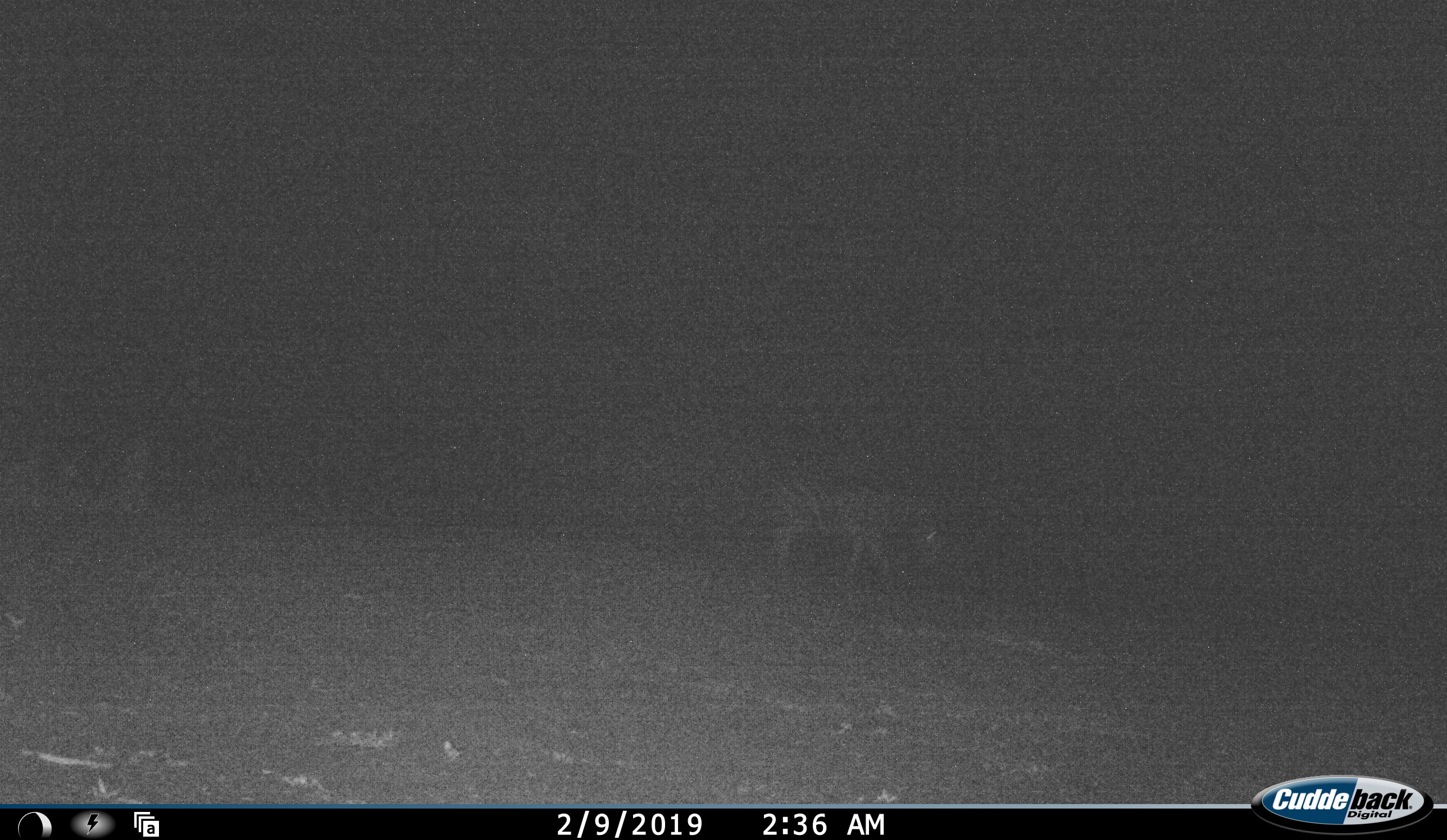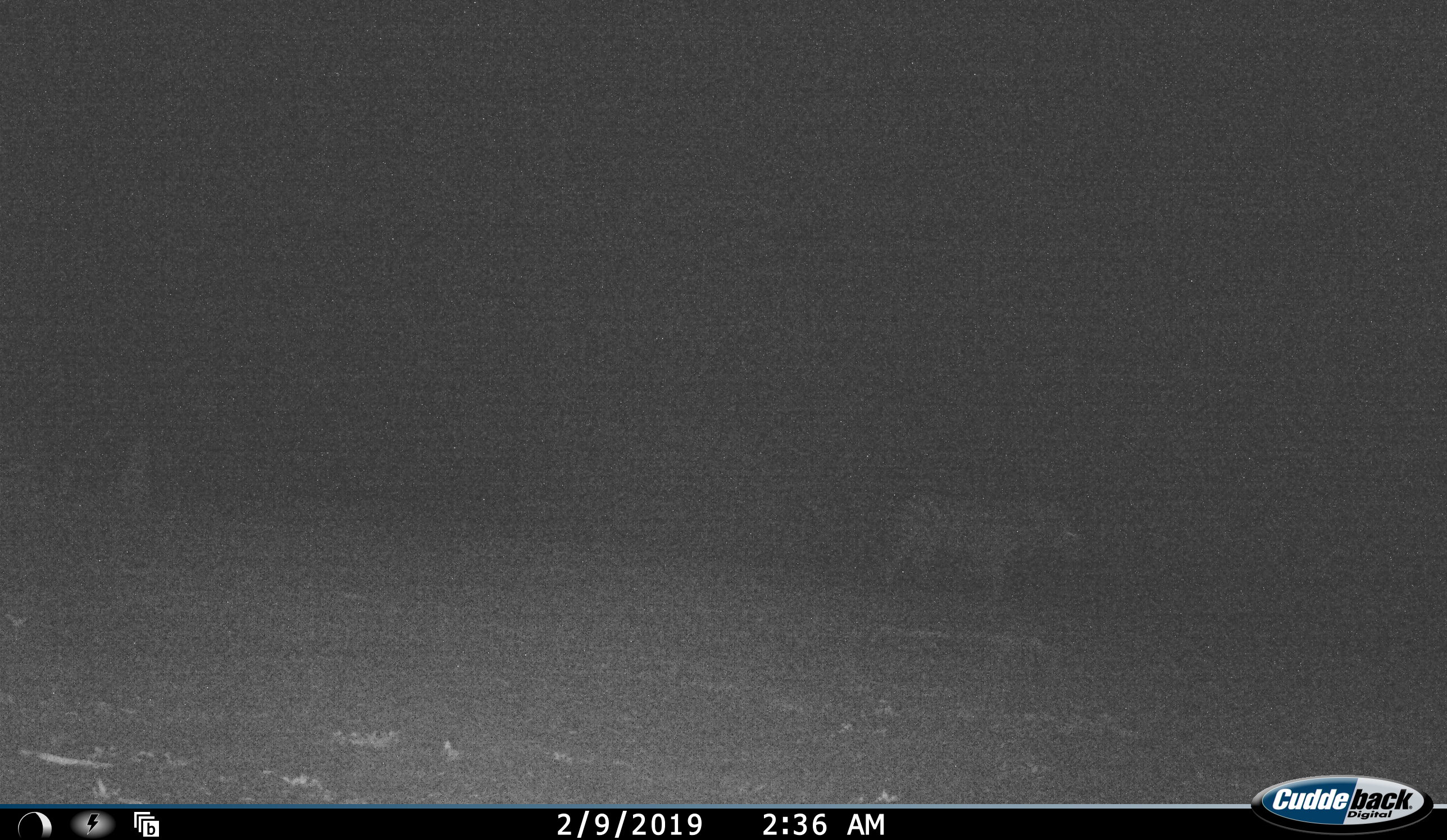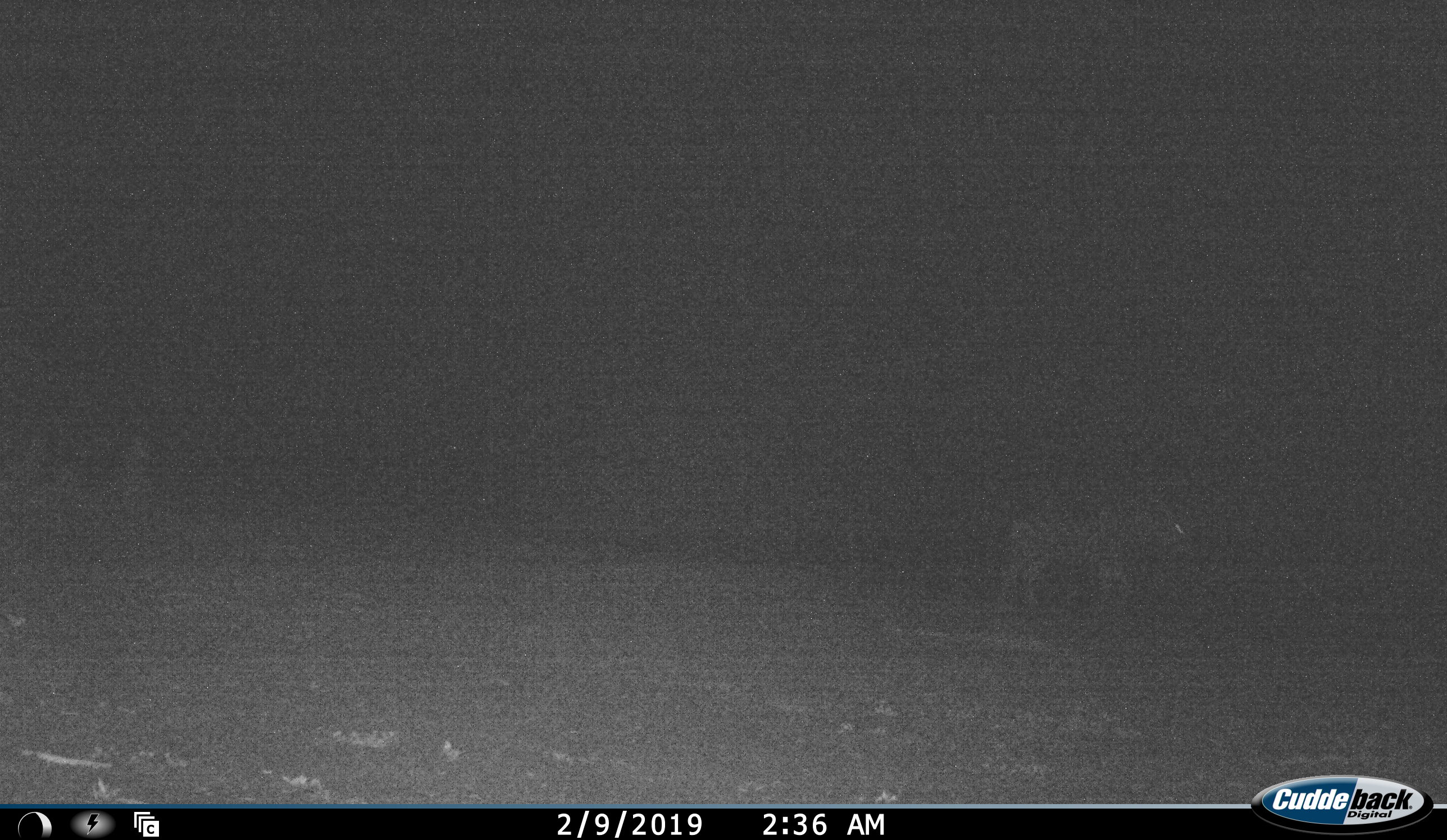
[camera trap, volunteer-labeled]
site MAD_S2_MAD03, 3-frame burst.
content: unidentified animal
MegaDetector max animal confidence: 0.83